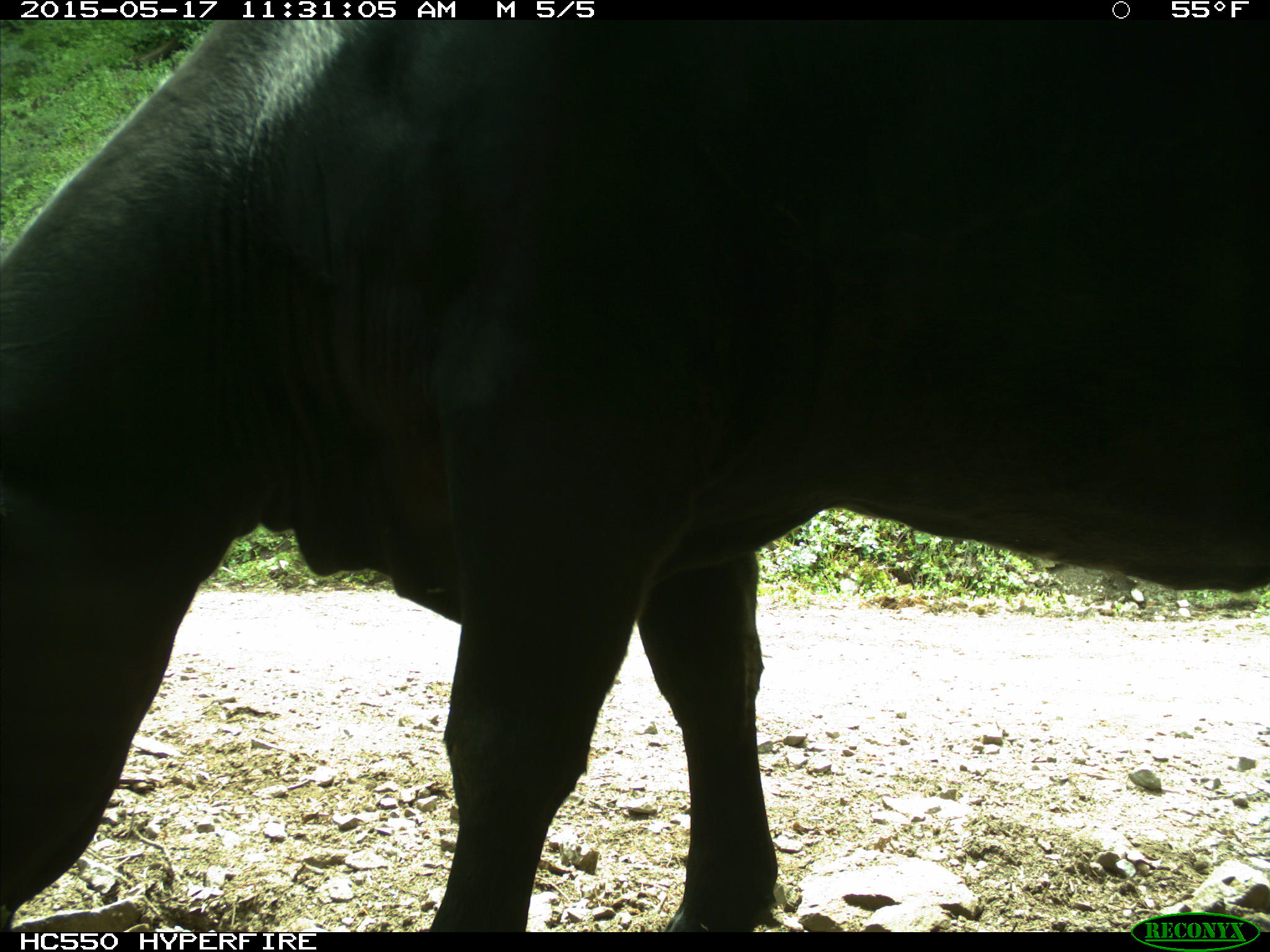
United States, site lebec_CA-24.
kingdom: Animalia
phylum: Chordata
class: Mammalia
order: Artiodactyla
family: Bovidae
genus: Bos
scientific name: Bos taurus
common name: domestic cow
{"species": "Bos taurus (domestic cow)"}